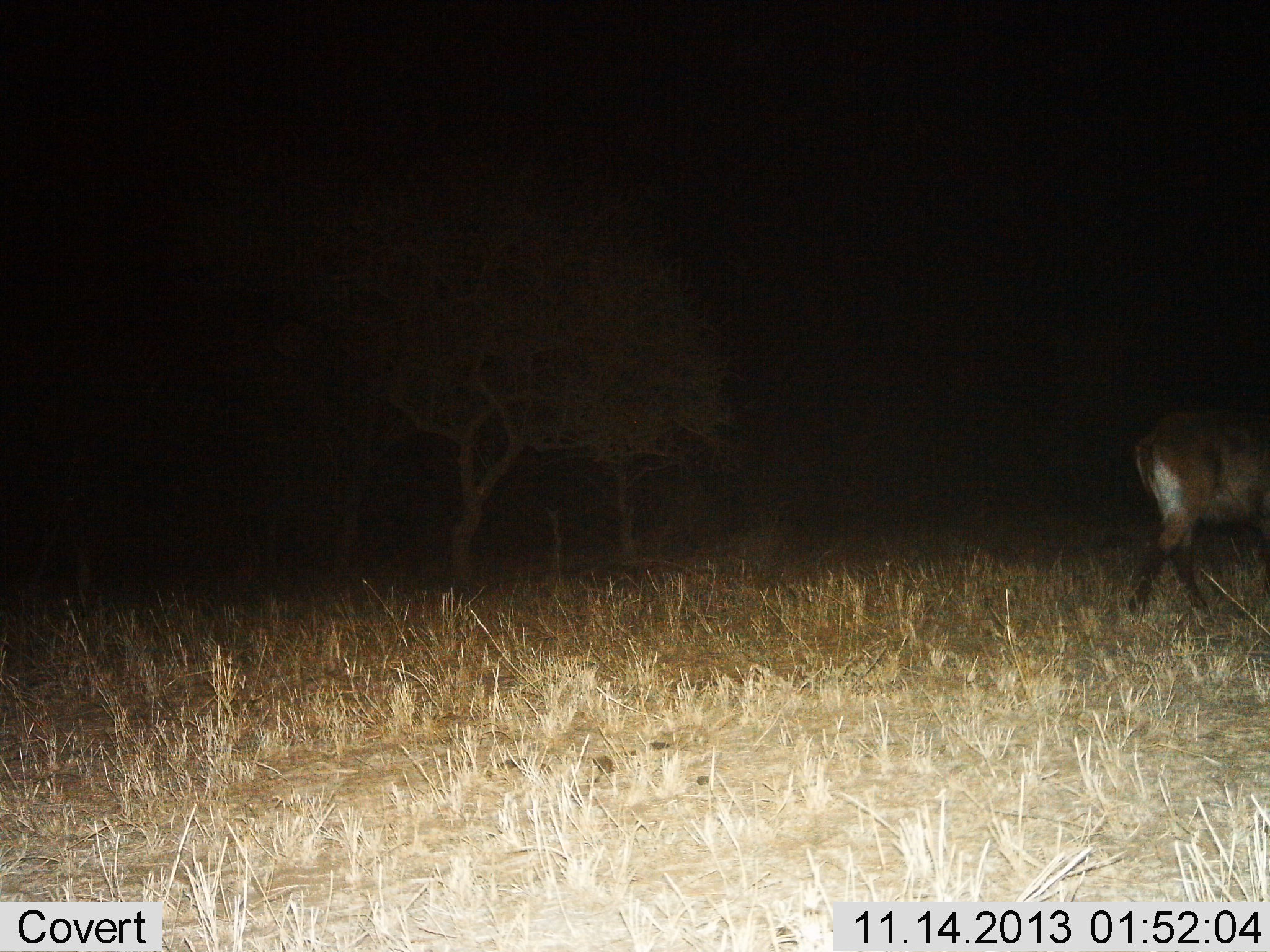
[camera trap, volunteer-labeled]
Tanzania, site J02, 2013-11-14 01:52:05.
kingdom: Animalia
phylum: Chordata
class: Mammalia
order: Artiodactyla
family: Bovidae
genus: Kobus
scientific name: Kobus ellipsiprymnus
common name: waterbuck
Waterbuck (Kobus ellipsiprymnus), count 1. Behavior (volunteer vote fractions): standing 10%, resting 0%, moving 90%, interacting 0%. Young present (vote fraction): 0%. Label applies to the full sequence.